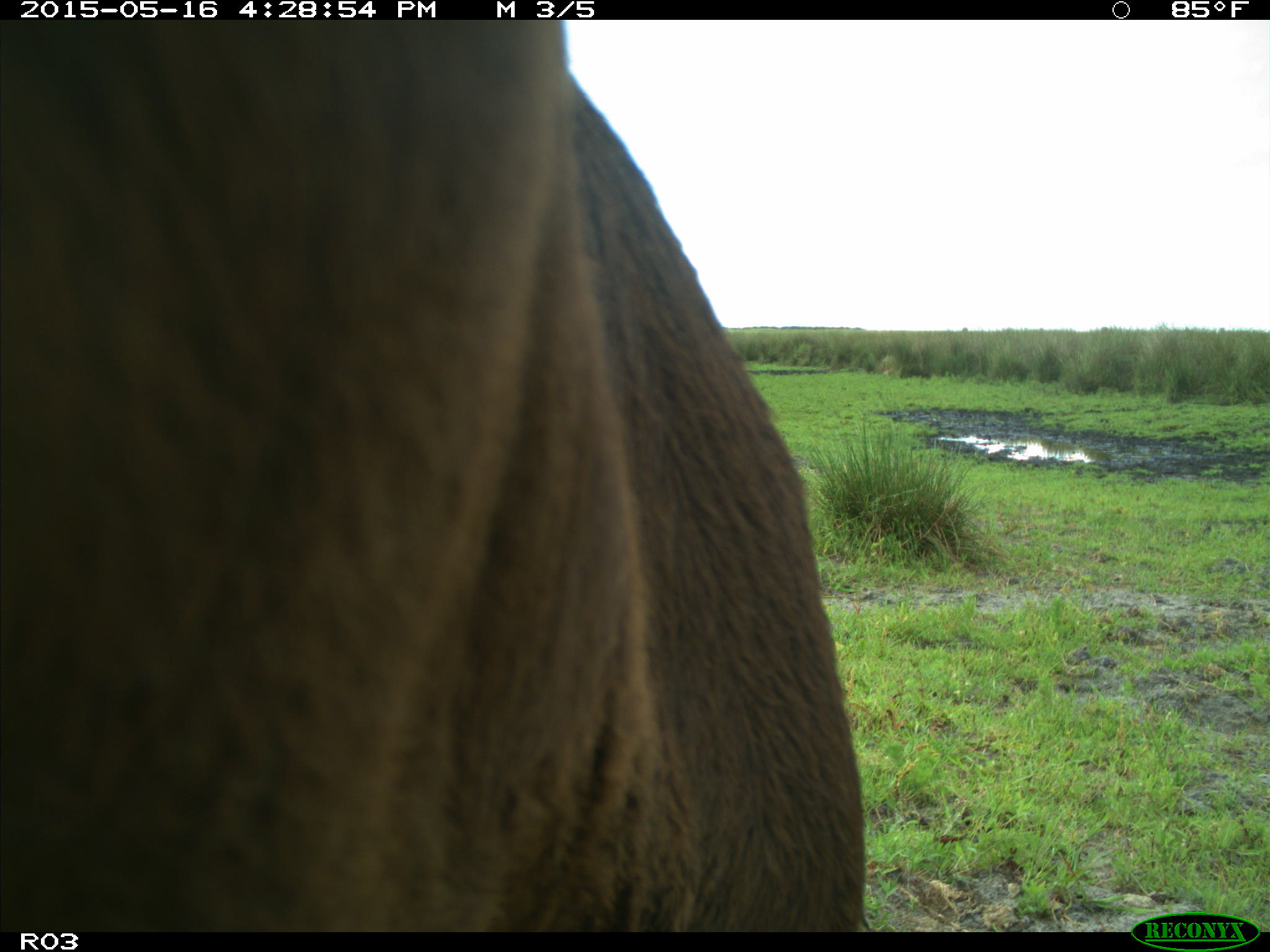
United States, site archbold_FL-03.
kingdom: Animalia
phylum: Chordata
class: Mammalia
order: Artiodactyla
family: Bovidae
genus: Bos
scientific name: Bos taurus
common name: domestic cow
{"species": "Bos taurus (domestic cow)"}